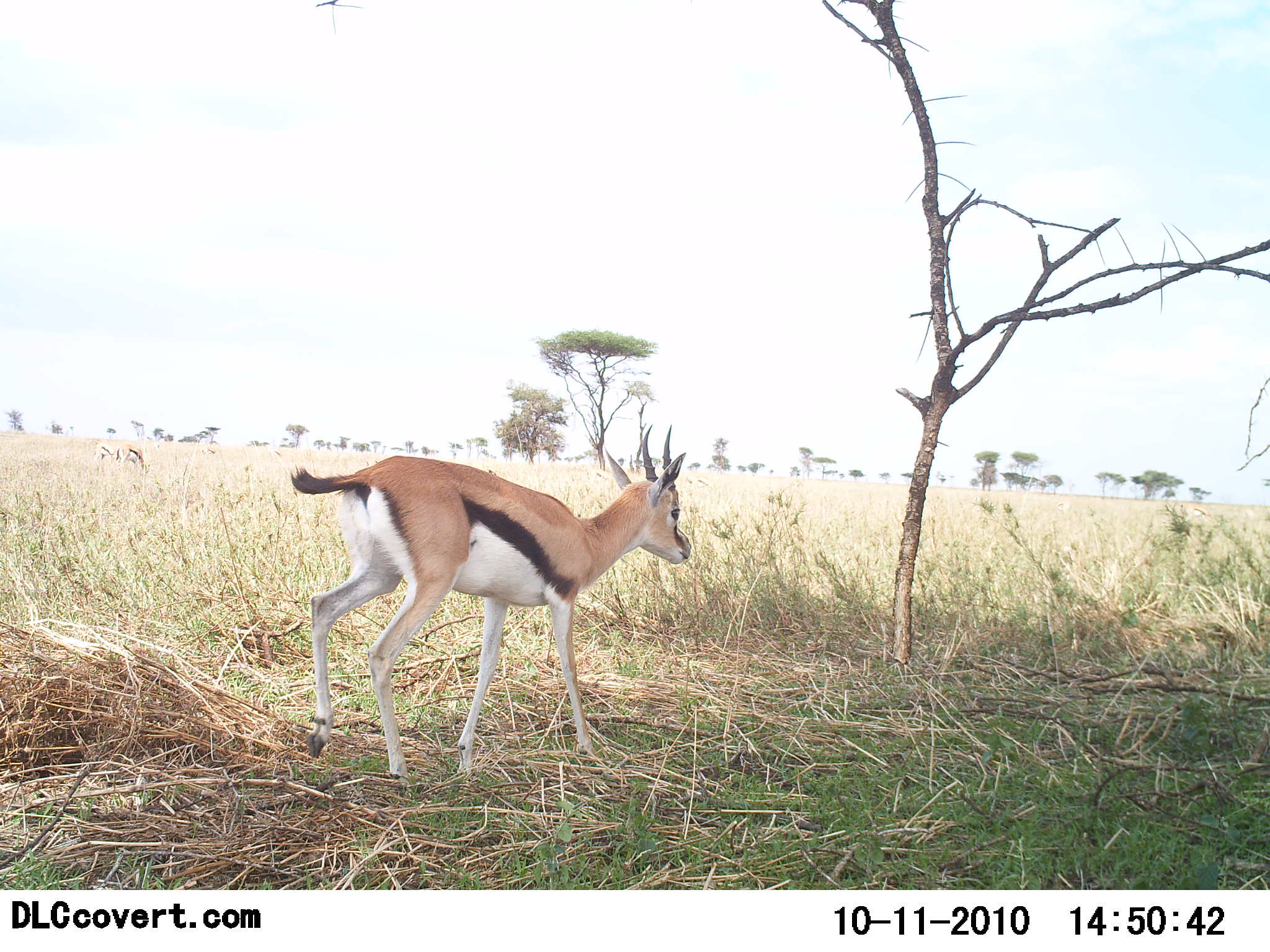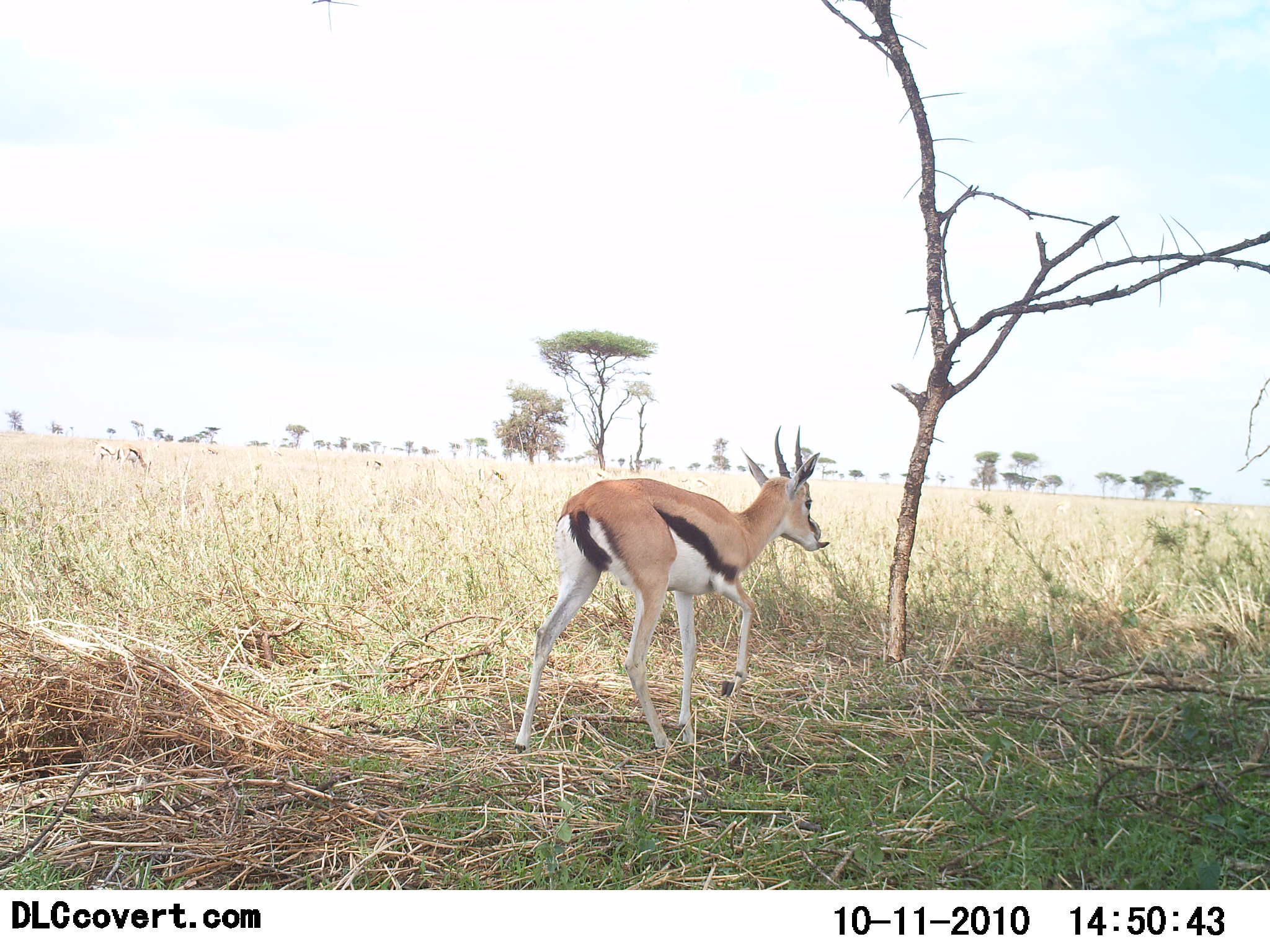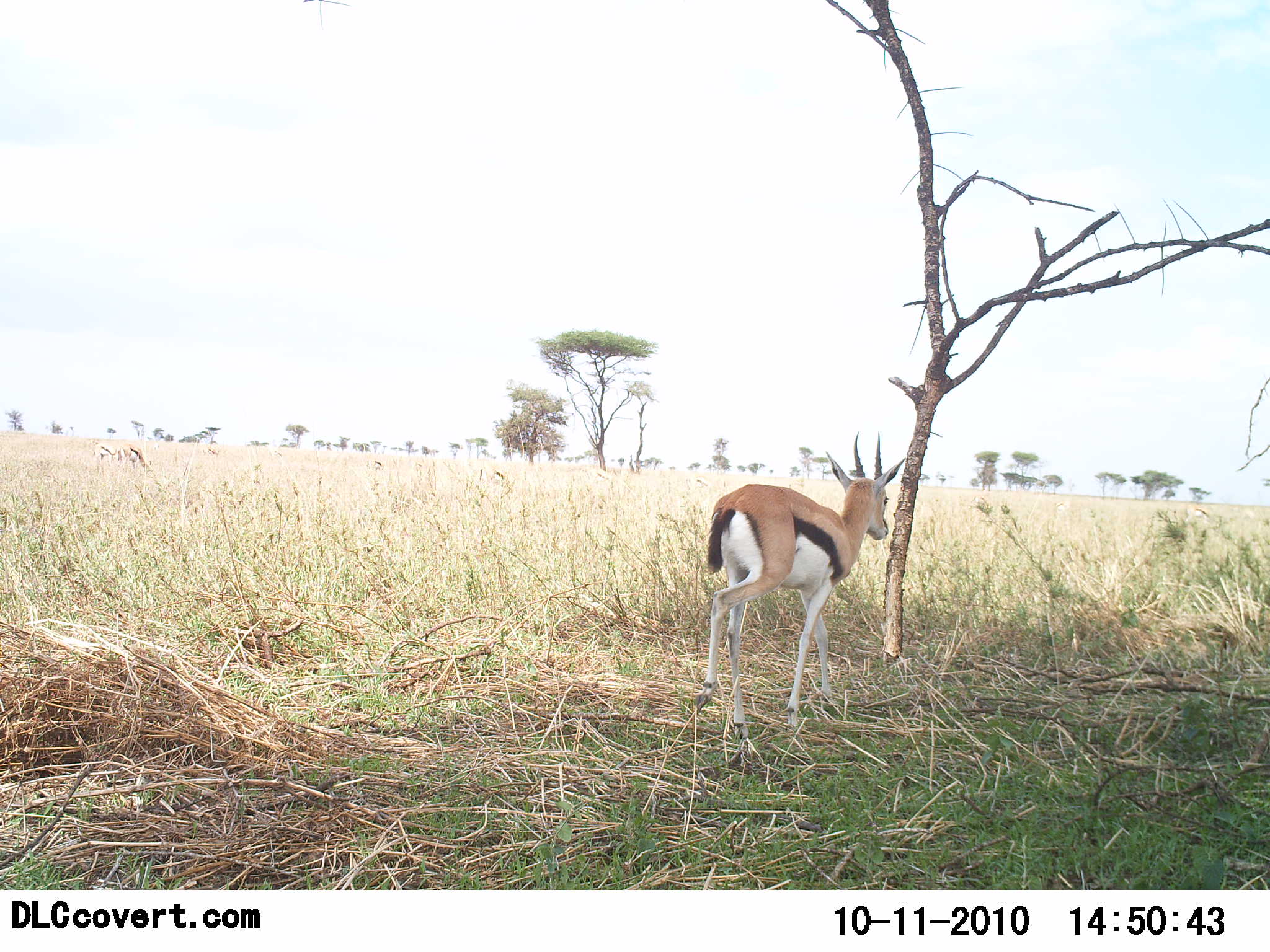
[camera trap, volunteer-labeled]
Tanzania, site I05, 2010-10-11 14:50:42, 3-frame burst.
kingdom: Animalia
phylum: Chordata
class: Mammalia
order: Artiodactyla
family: Bovidae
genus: Eudorcas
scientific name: Eudorcas thomsonii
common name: thomson's gazelle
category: gazellethomsons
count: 1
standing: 19%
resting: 0%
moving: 88%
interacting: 0%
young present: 0%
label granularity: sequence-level